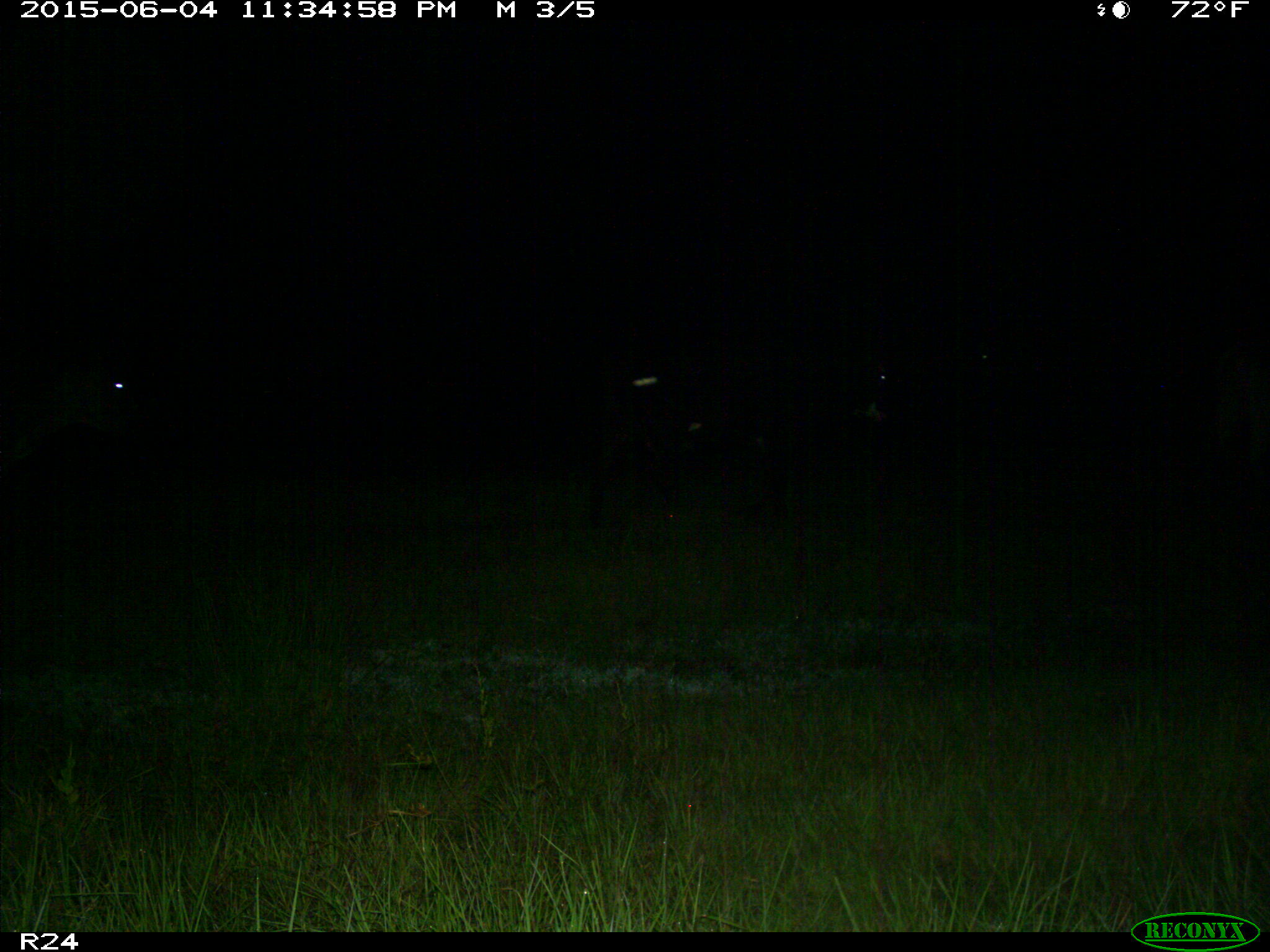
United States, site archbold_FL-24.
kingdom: Animalia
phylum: Chordata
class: Mammalia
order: Artiodactyla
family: Bovidae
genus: Bos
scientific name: Bos taurus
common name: domestic cow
Bos taurus (domestic cow).